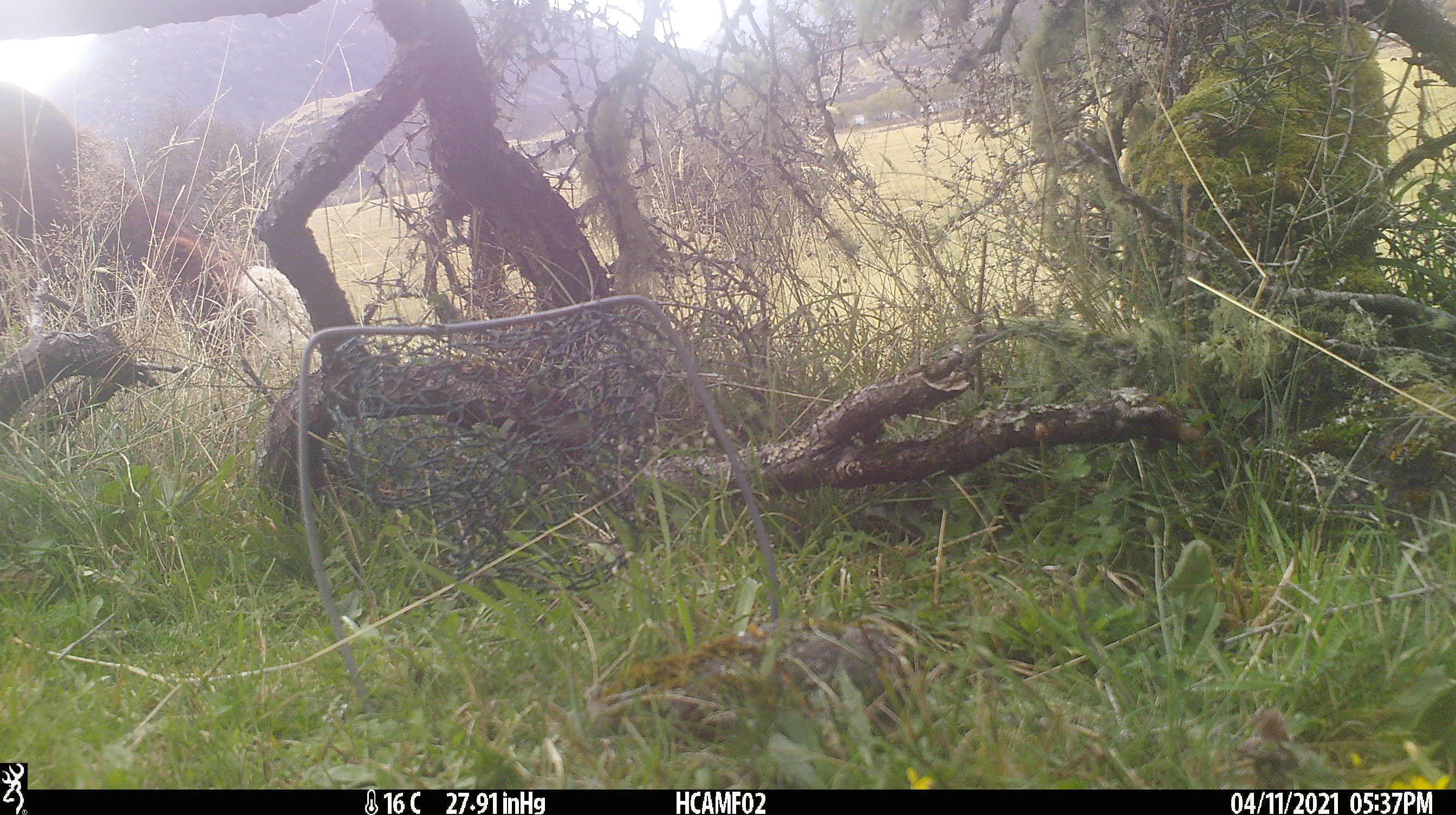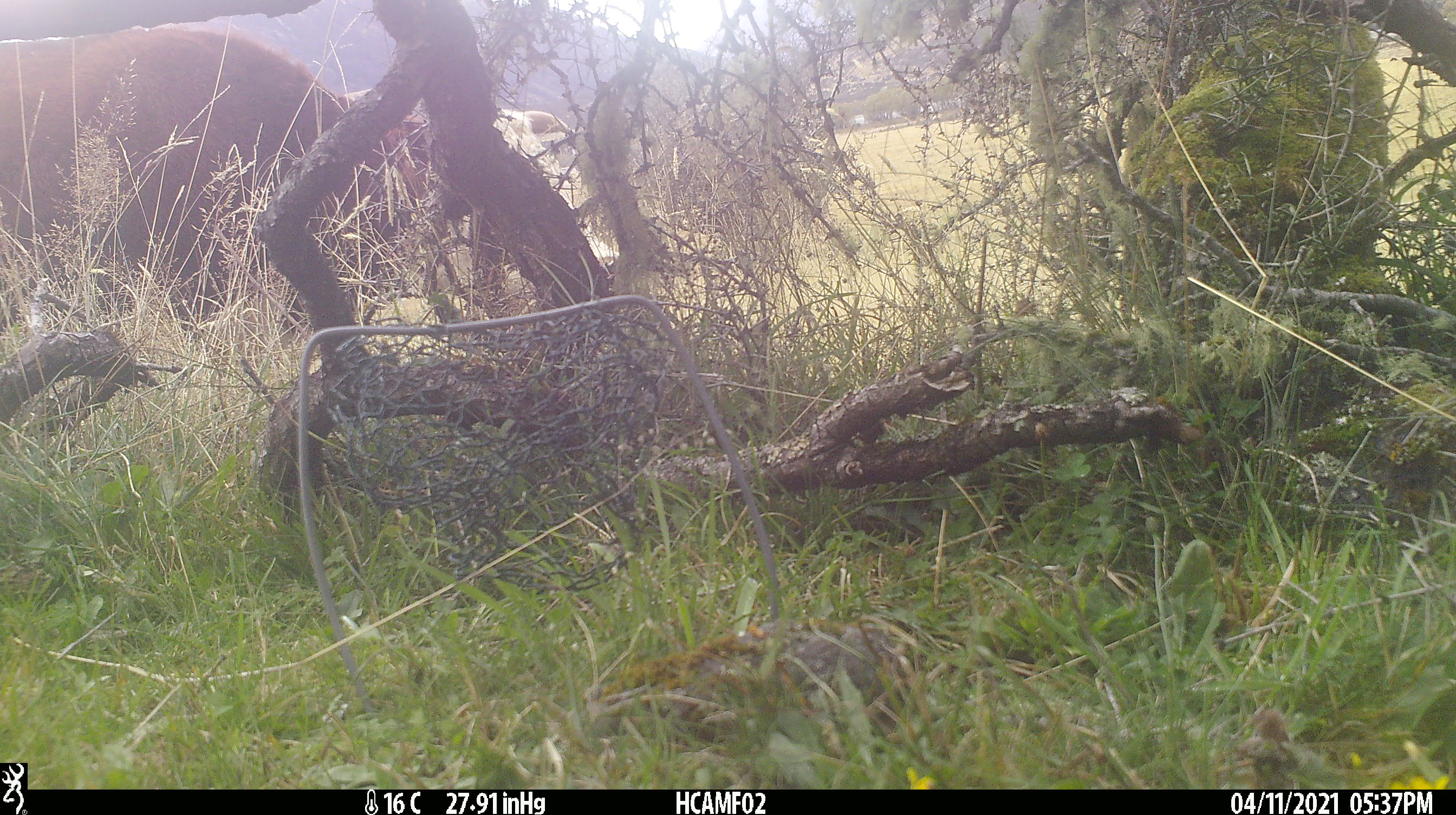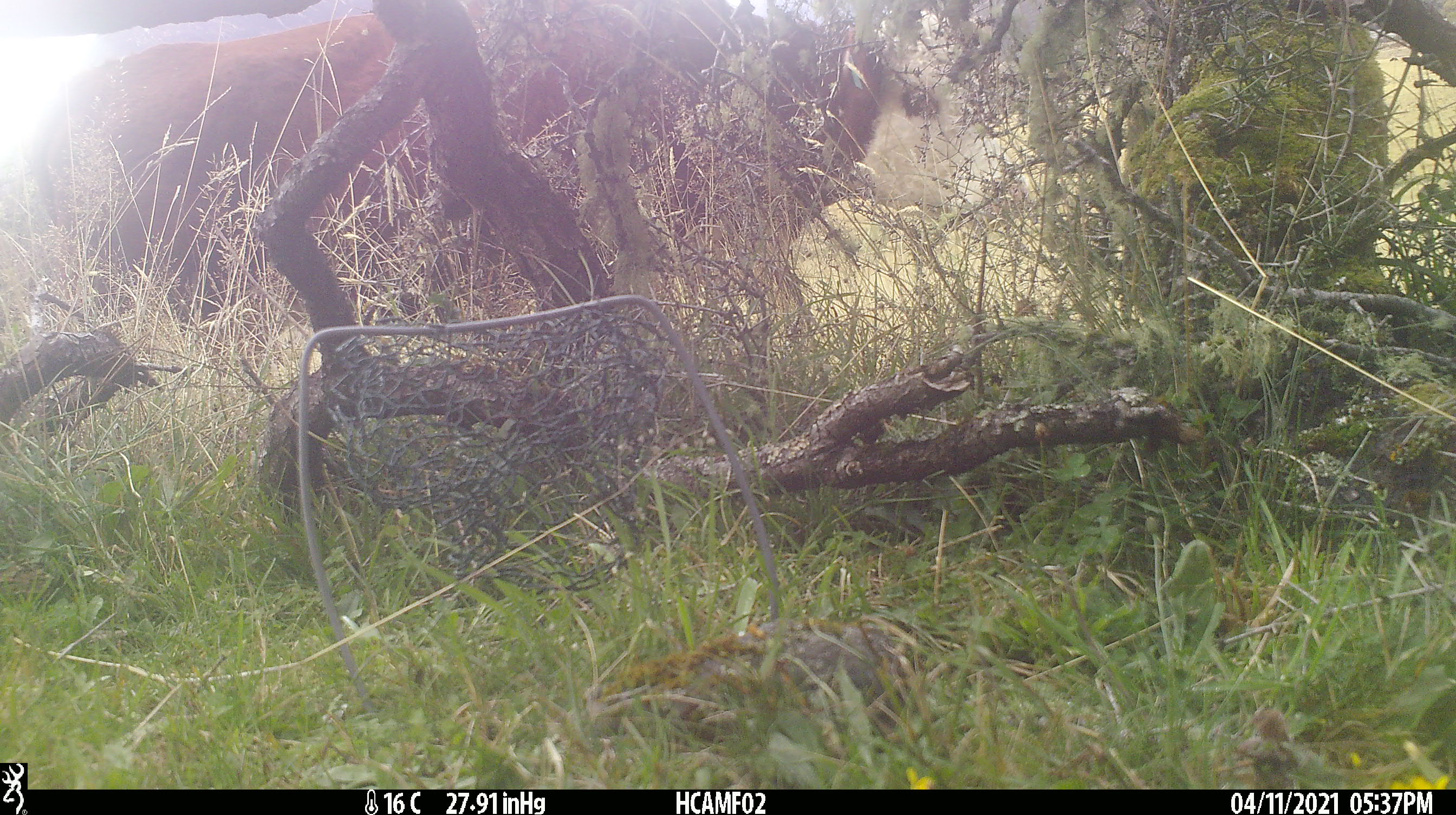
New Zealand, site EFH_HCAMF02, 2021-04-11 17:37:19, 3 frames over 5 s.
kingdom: Animalia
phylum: Chordata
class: Mammalia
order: Artiodactyla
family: Bovidae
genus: Bos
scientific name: Bos taurus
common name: domestic cow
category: cow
Cow (domestic cow) (Bos taurus).